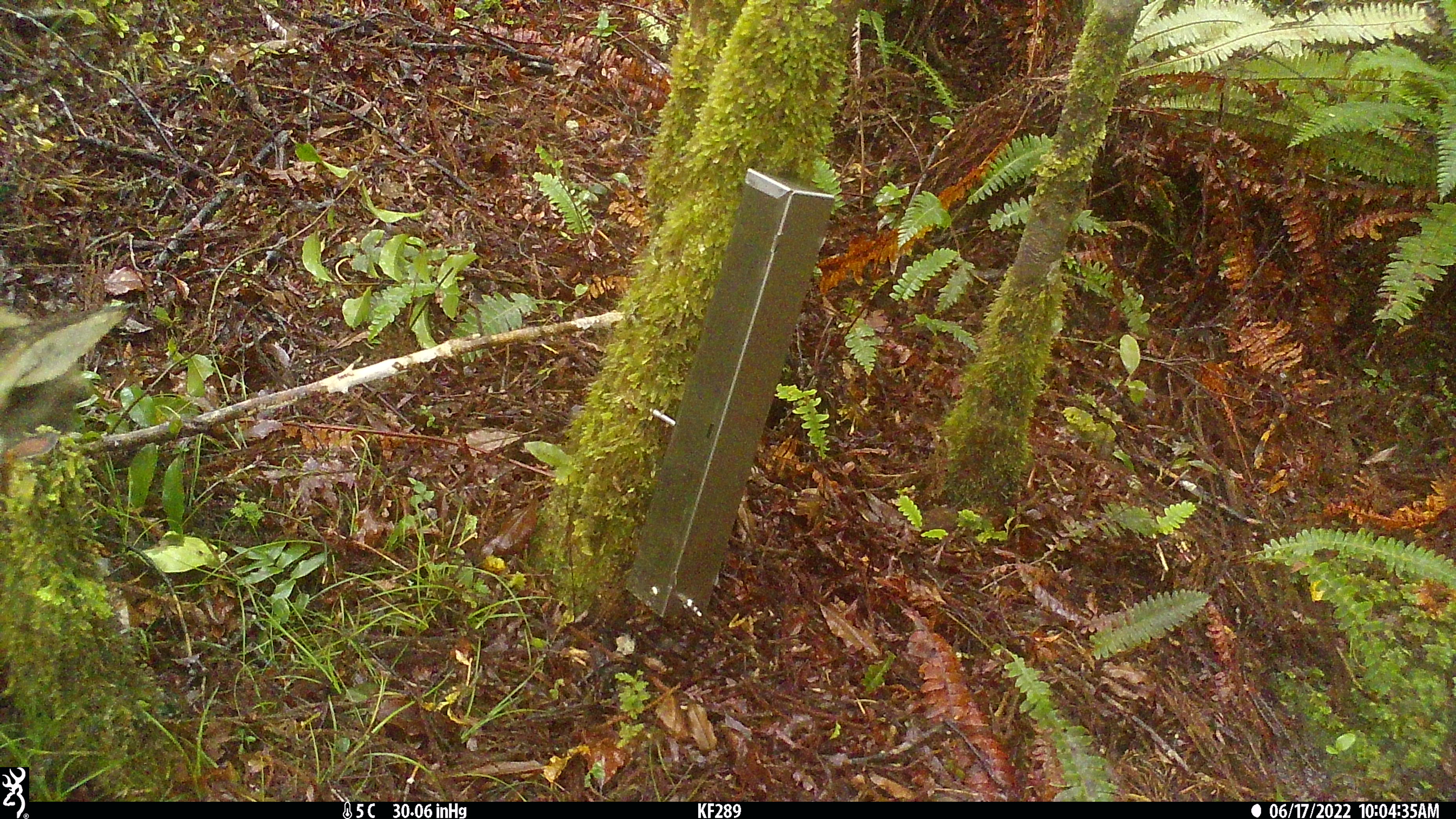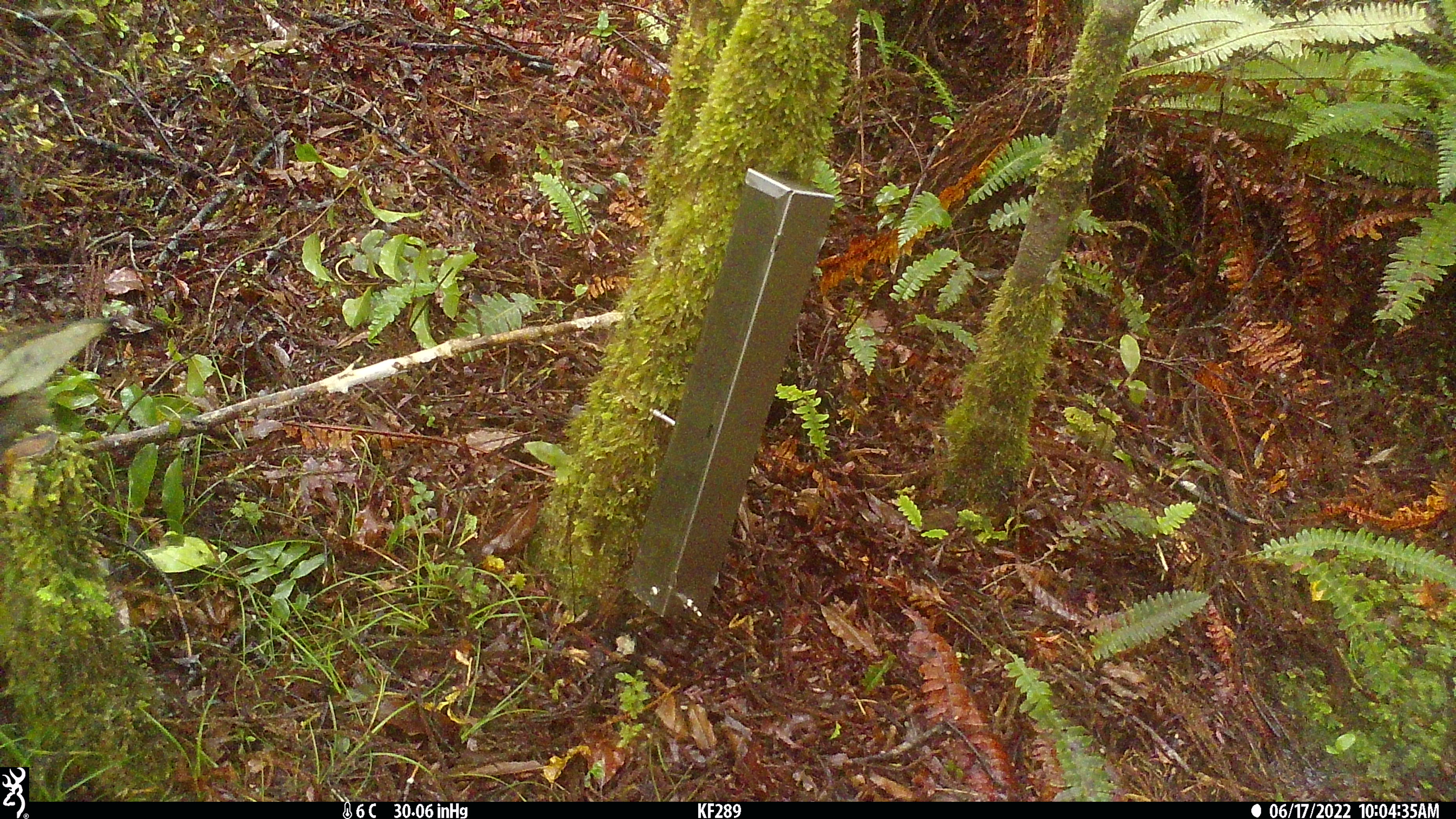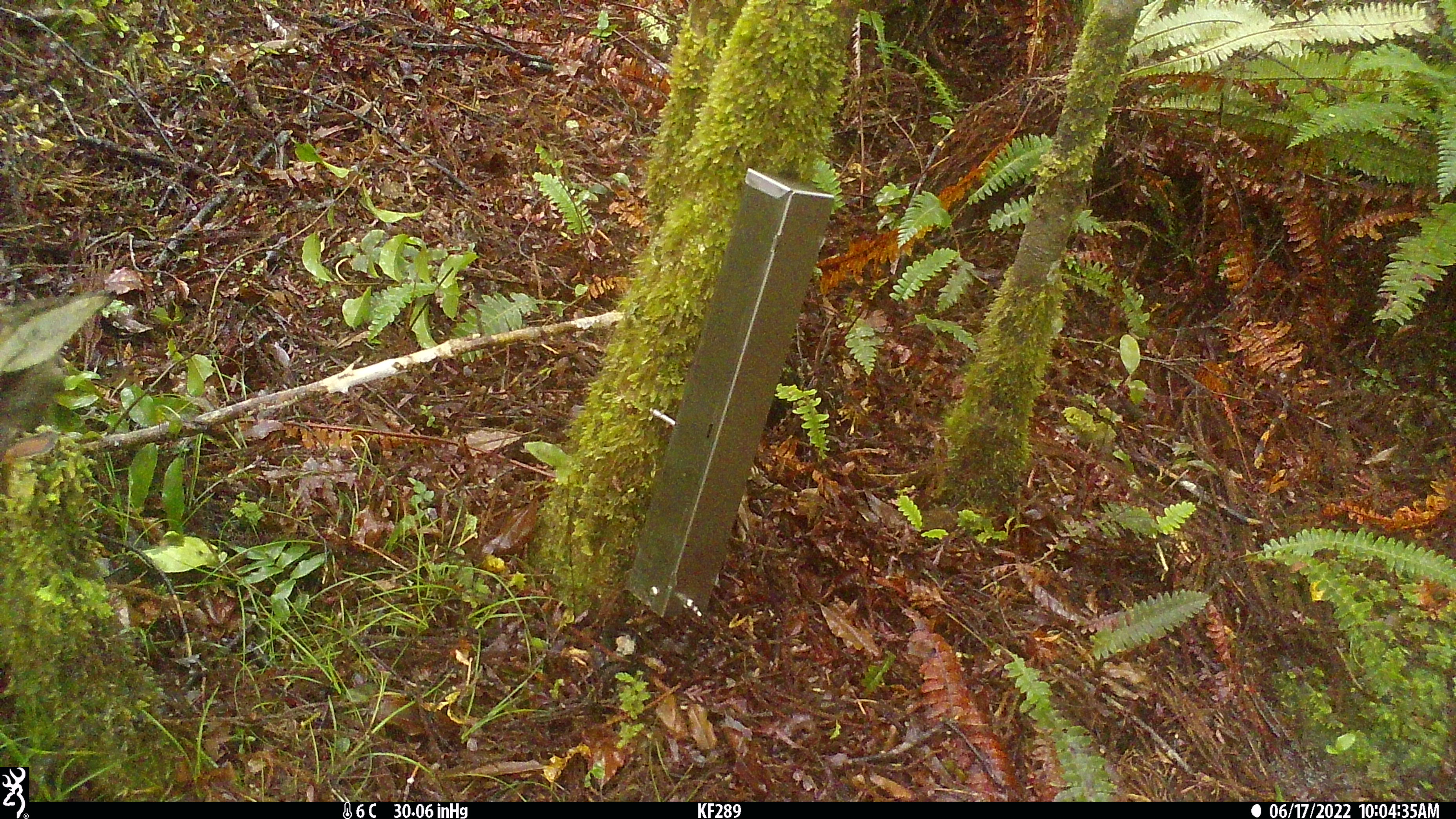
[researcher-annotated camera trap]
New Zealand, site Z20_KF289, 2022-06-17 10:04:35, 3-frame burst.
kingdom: Animalia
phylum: Chordata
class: Mammalia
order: Artiodactyla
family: Bovidae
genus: Rupicapra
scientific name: Rupicapra rupicapra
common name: alpine chamois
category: chamois